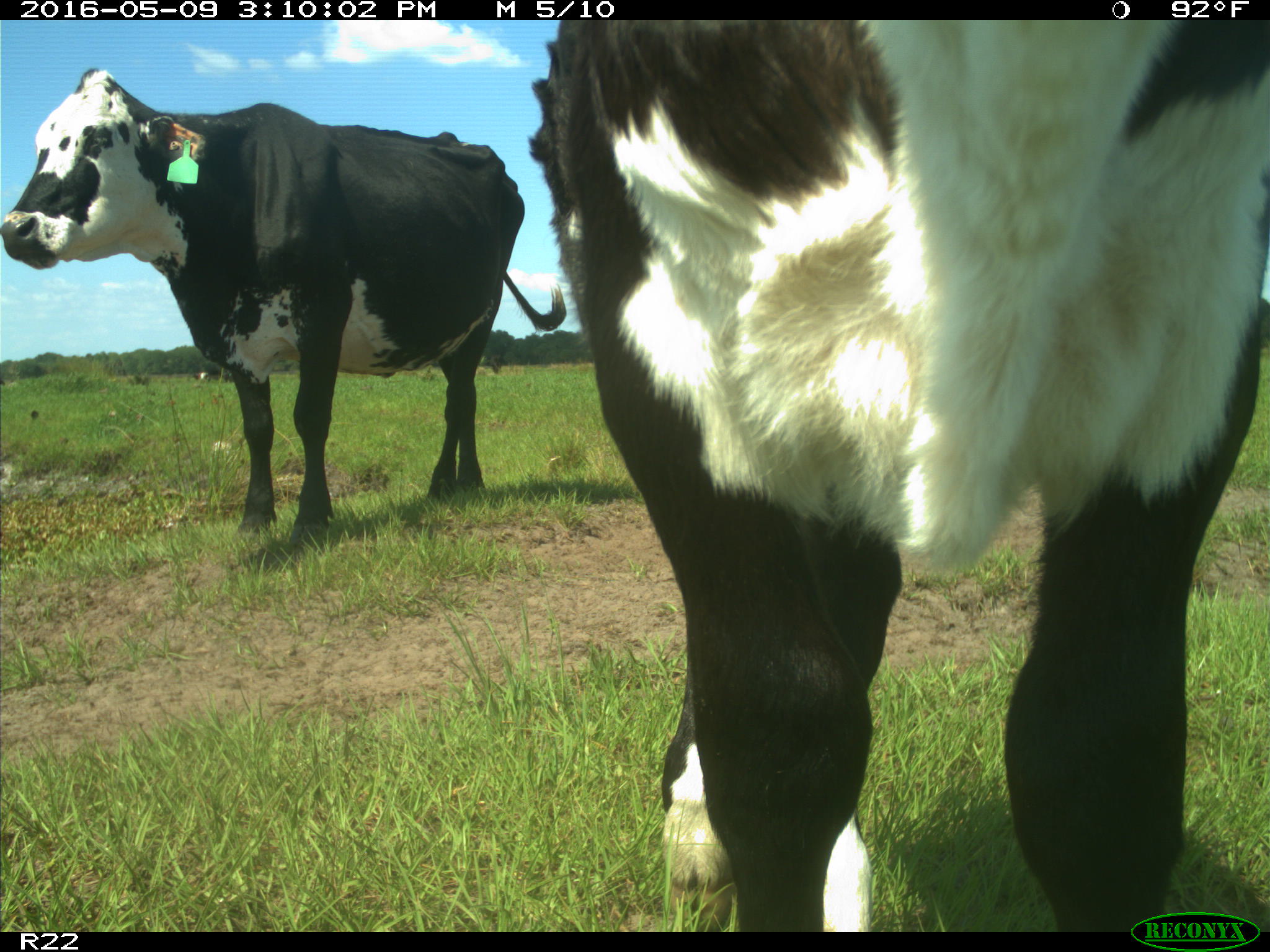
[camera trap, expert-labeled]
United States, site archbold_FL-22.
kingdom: Animalia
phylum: Chordata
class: Mammalia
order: Artiodactyla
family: Bovidae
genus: Bos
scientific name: Bos taurus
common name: domestic cow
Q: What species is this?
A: Bos taurus (domestic cow).